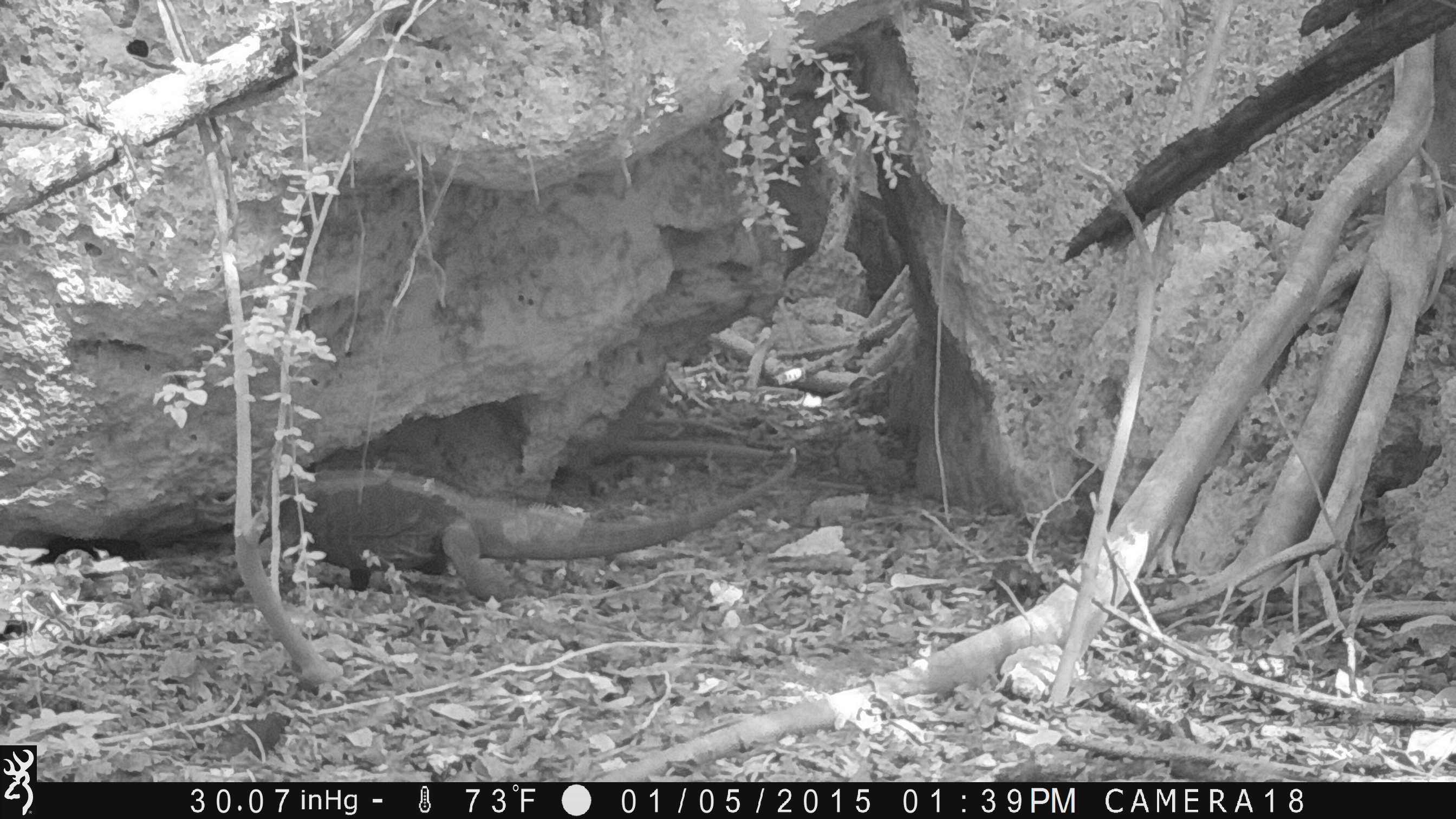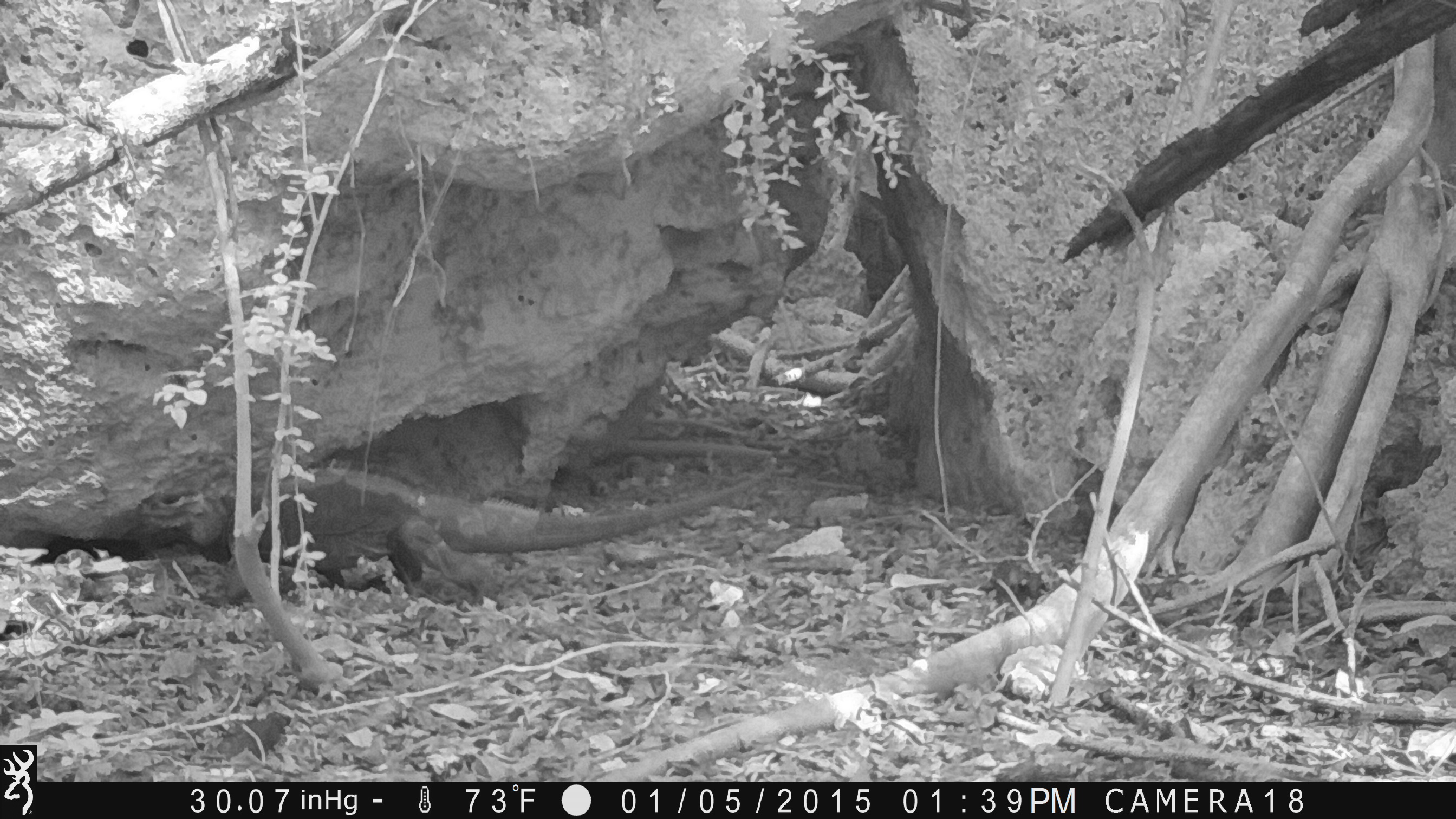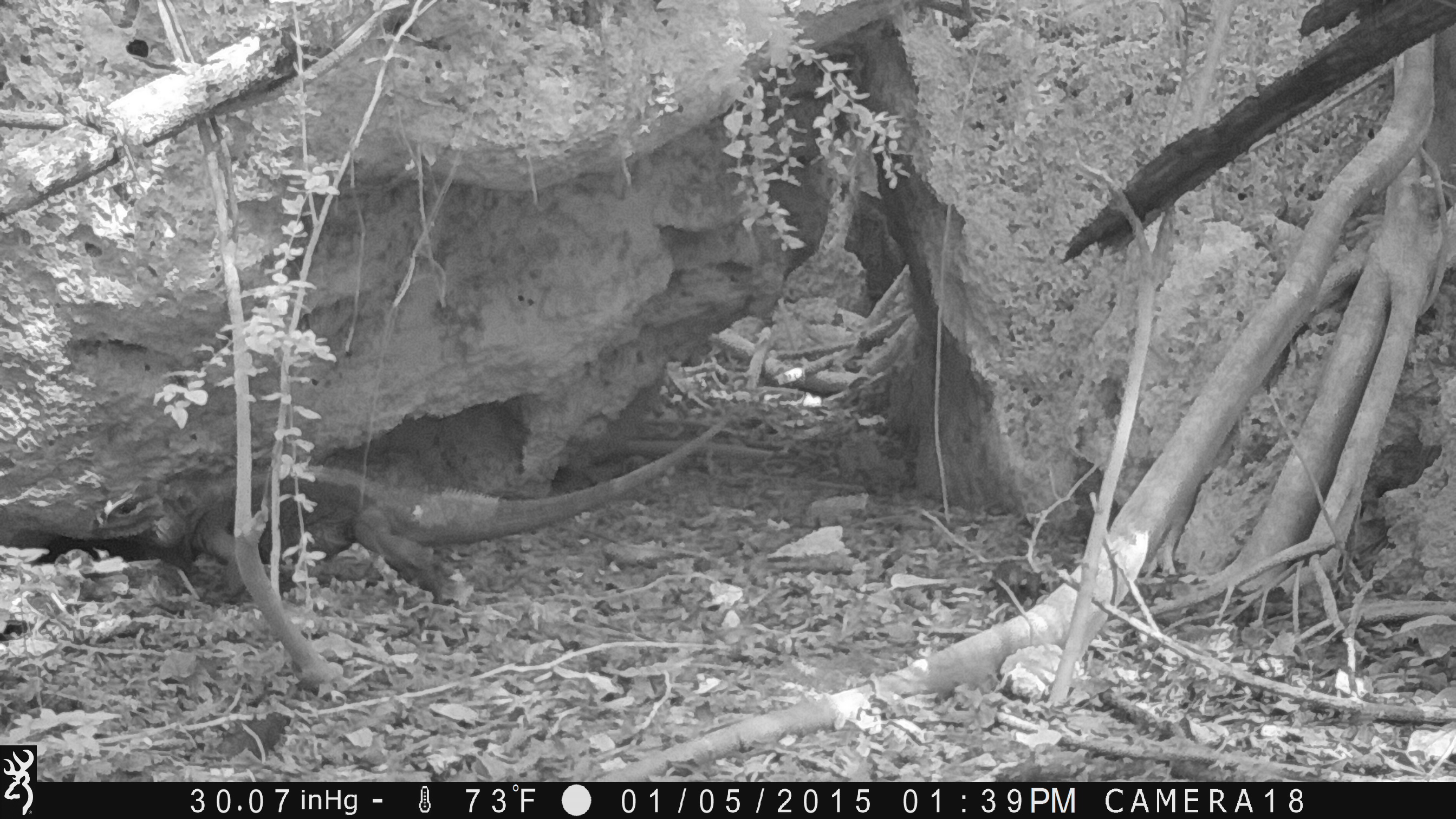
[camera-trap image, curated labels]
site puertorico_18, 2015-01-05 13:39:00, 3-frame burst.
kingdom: Animalia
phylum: Chordata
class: Reptilia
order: Squamata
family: Iguanidae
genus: Iguana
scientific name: Iguana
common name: typical iguanas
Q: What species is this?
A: Iguana (typical iguanas).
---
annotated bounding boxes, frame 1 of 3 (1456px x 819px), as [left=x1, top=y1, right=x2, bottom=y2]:
iguana: [left=193, top=445, right=807, bottom=610]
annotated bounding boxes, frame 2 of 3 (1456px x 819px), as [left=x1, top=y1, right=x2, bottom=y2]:
iguana: [left=135, top=459, right=783, bottom=599]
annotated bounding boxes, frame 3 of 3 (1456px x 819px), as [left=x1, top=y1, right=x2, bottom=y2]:
iguana: [left=134, top=403, right=752, bottom=601]